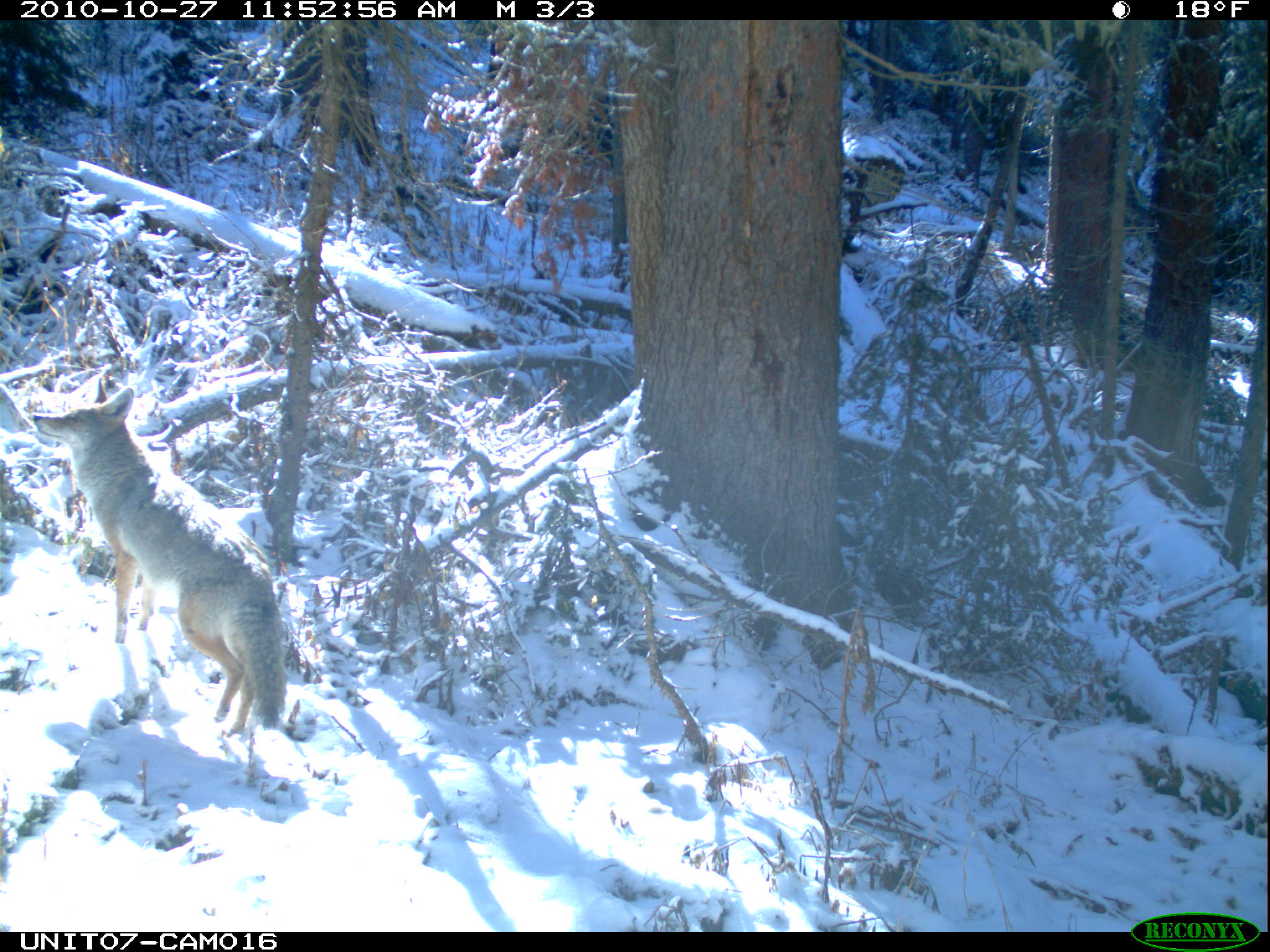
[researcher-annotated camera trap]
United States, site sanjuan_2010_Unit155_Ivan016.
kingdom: Animalia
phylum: Chordata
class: Mammalia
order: Carnivora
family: Canidae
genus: Canis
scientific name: Canis latrans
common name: coyote